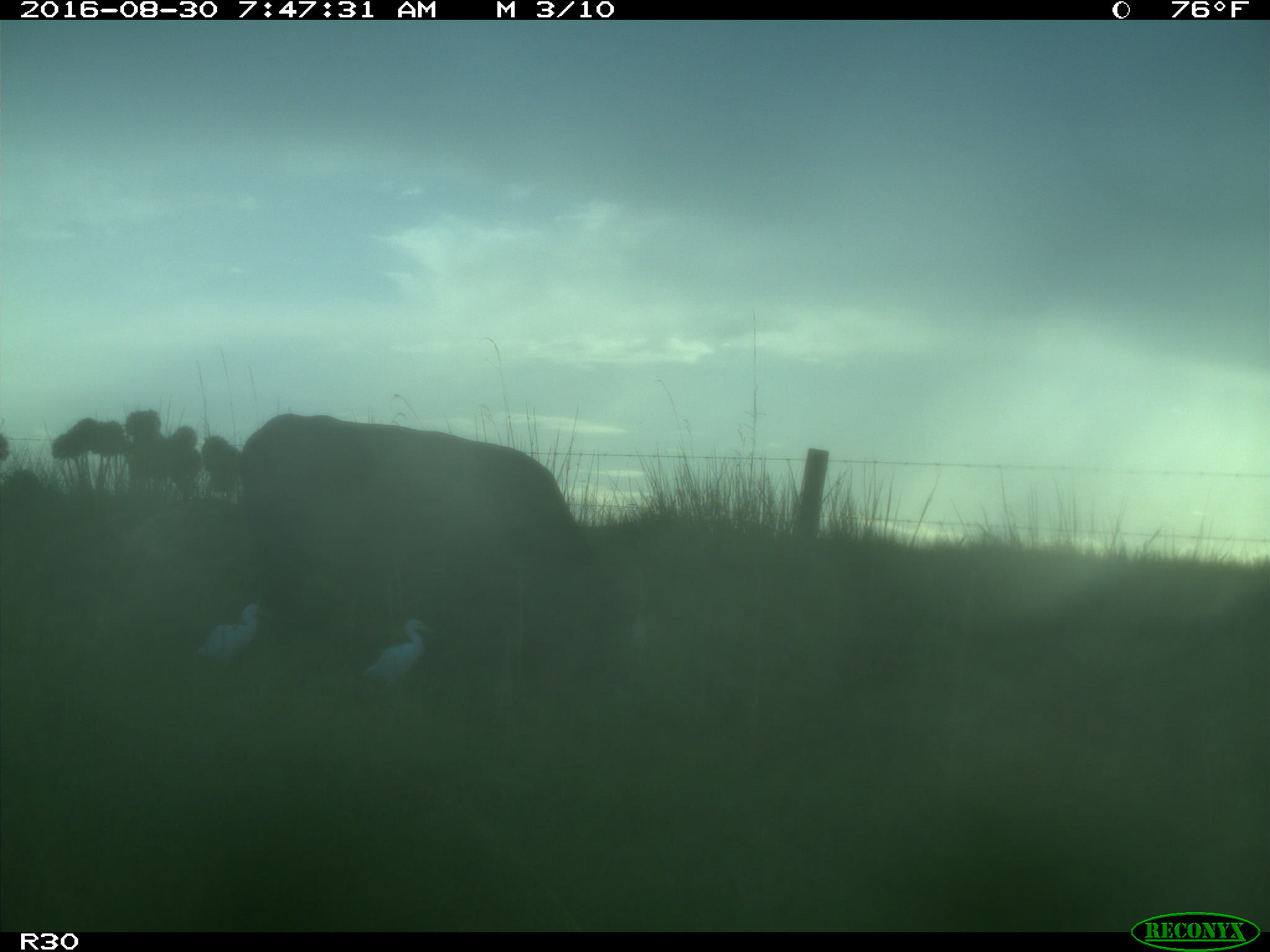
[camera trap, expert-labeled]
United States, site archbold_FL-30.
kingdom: Animalia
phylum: Chordata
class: Mammalia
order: Artiodactyla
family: Bovidae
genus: Bos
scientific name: Bos taurus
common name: domestic cow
Bos taurus (domestic cow).